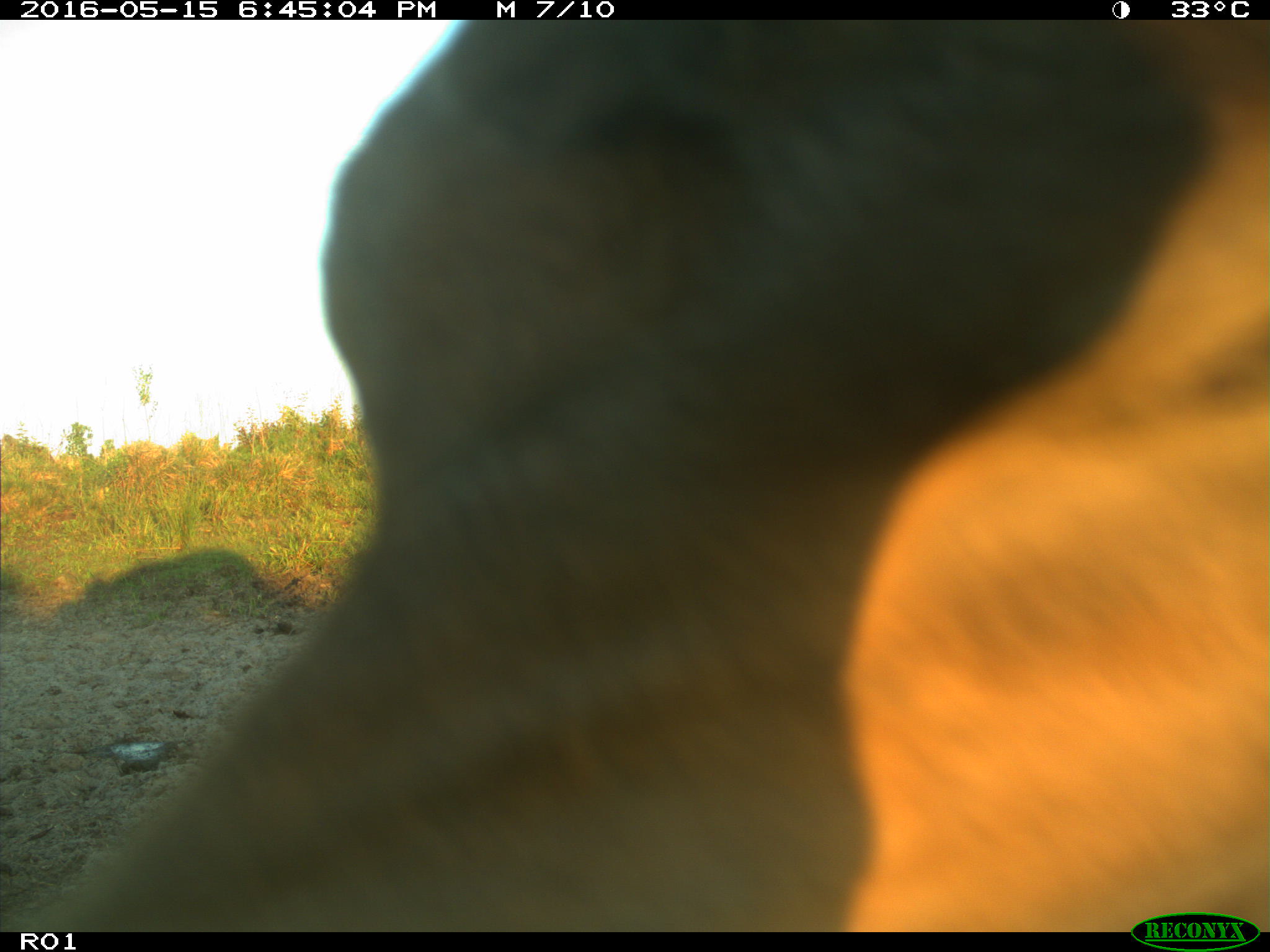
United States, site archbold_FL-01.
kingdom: Animalia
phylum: Chordata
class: Mammalia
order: Artiodactyla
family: Bovidae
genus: Bos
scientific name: Bos taurus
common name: domestic cow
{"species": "Bos taurus (domestic cow)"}